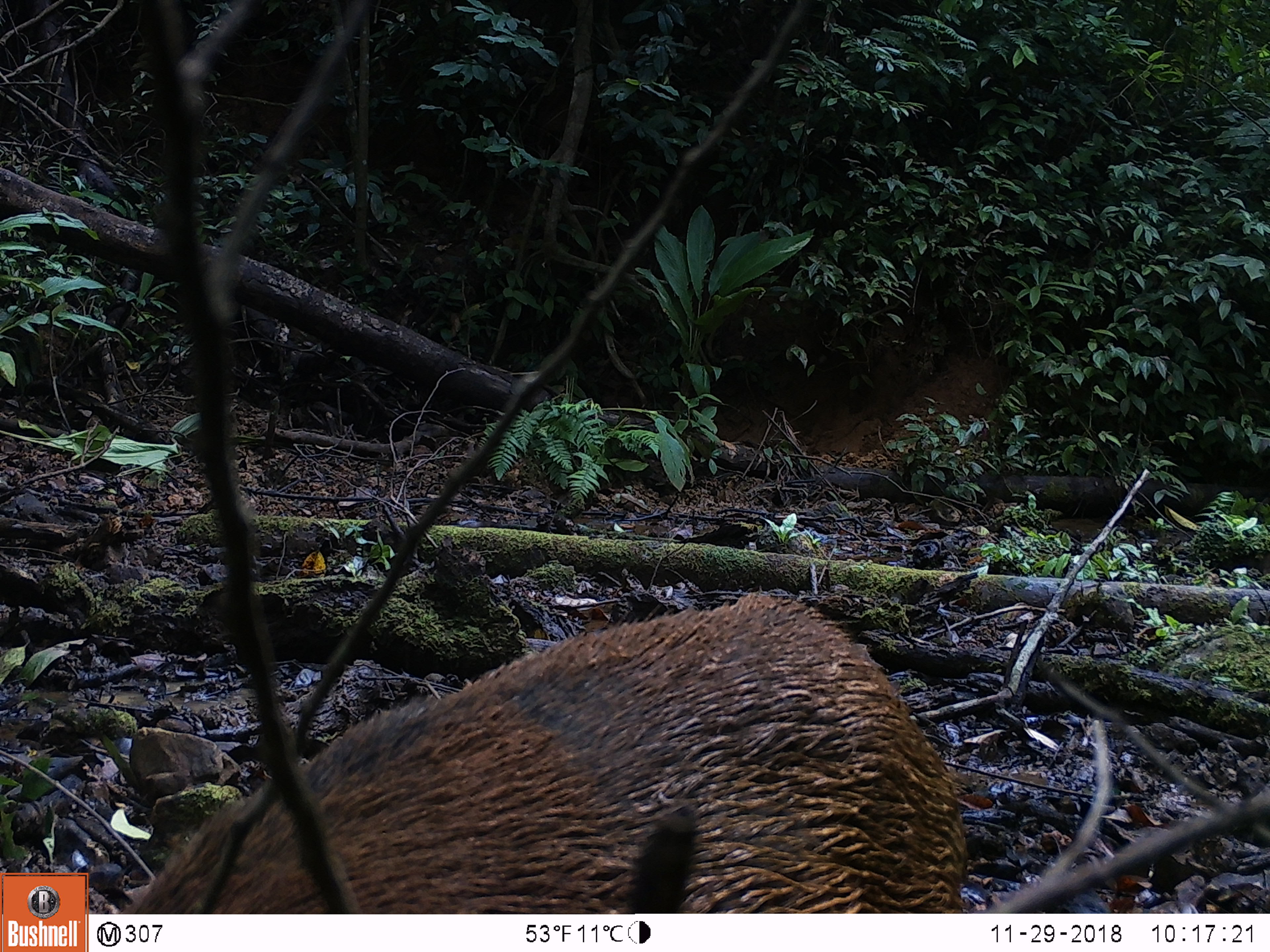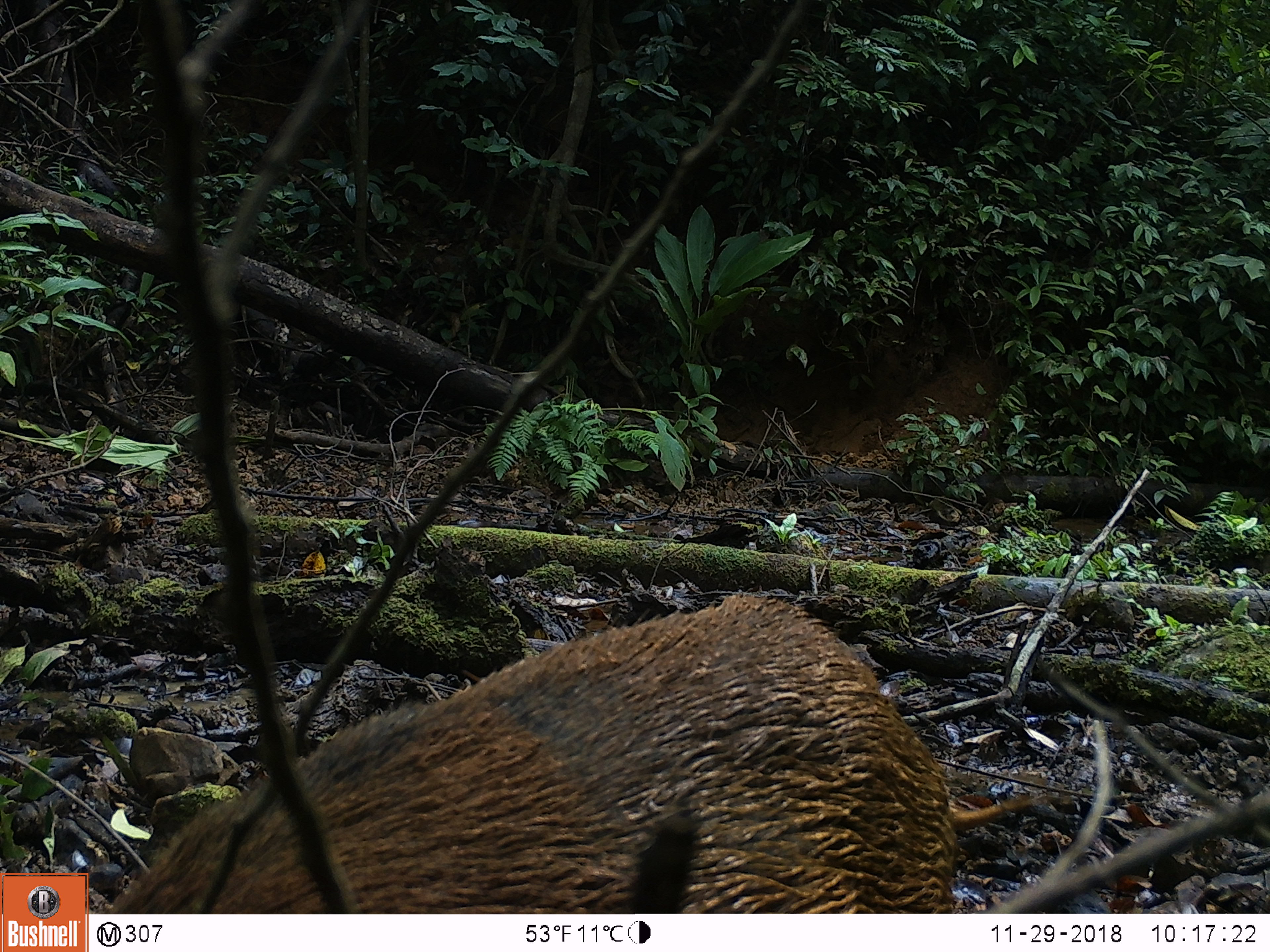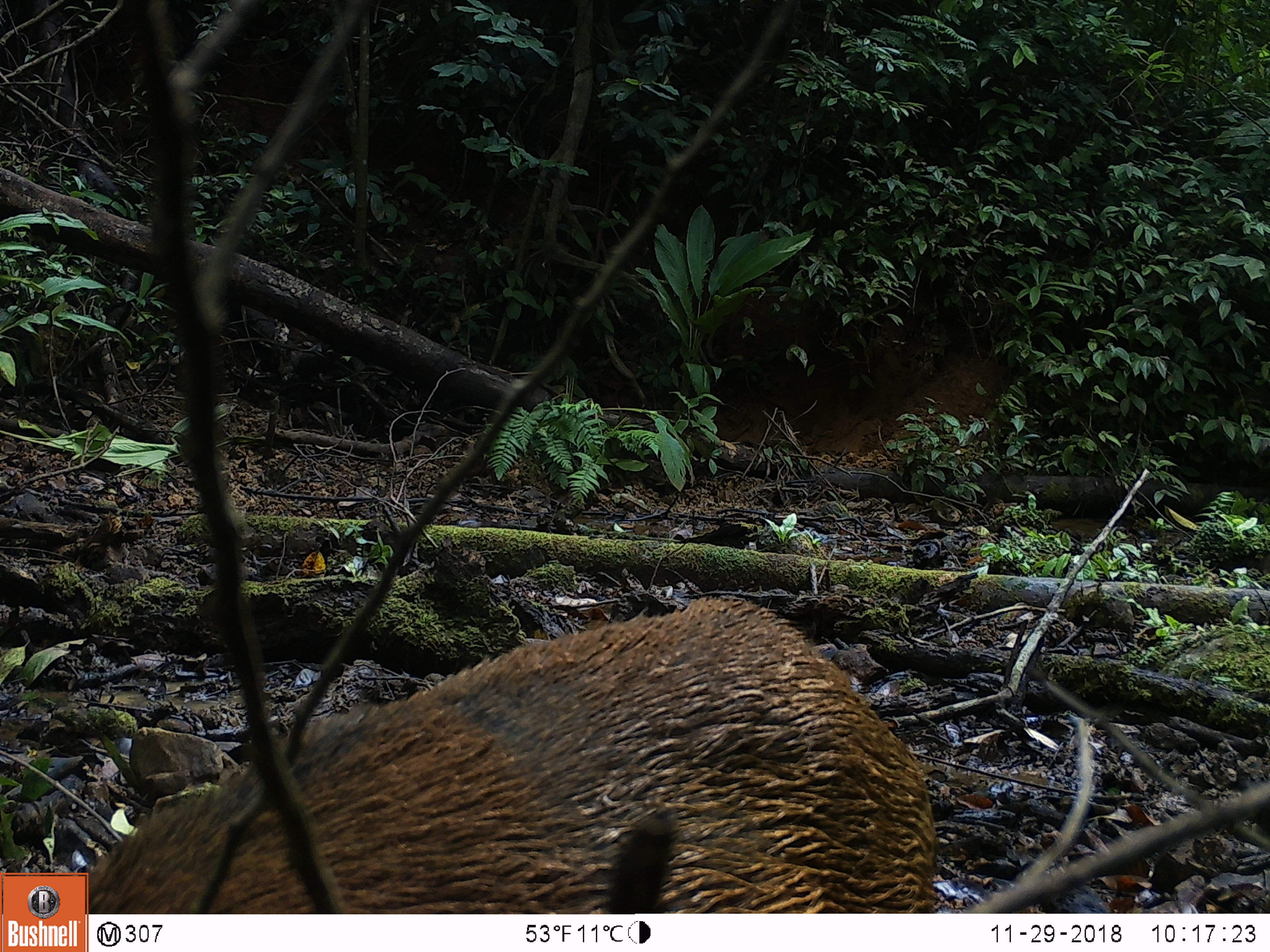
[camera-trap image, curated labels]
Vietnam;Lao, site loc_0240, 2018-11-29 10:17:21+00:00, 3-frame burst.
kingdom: Animalia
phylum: Chordata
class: Mammalia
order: Artiodactyla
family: Suidae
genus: Sus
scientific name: Sus scrofa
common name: eurasian wild pig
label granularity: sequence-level